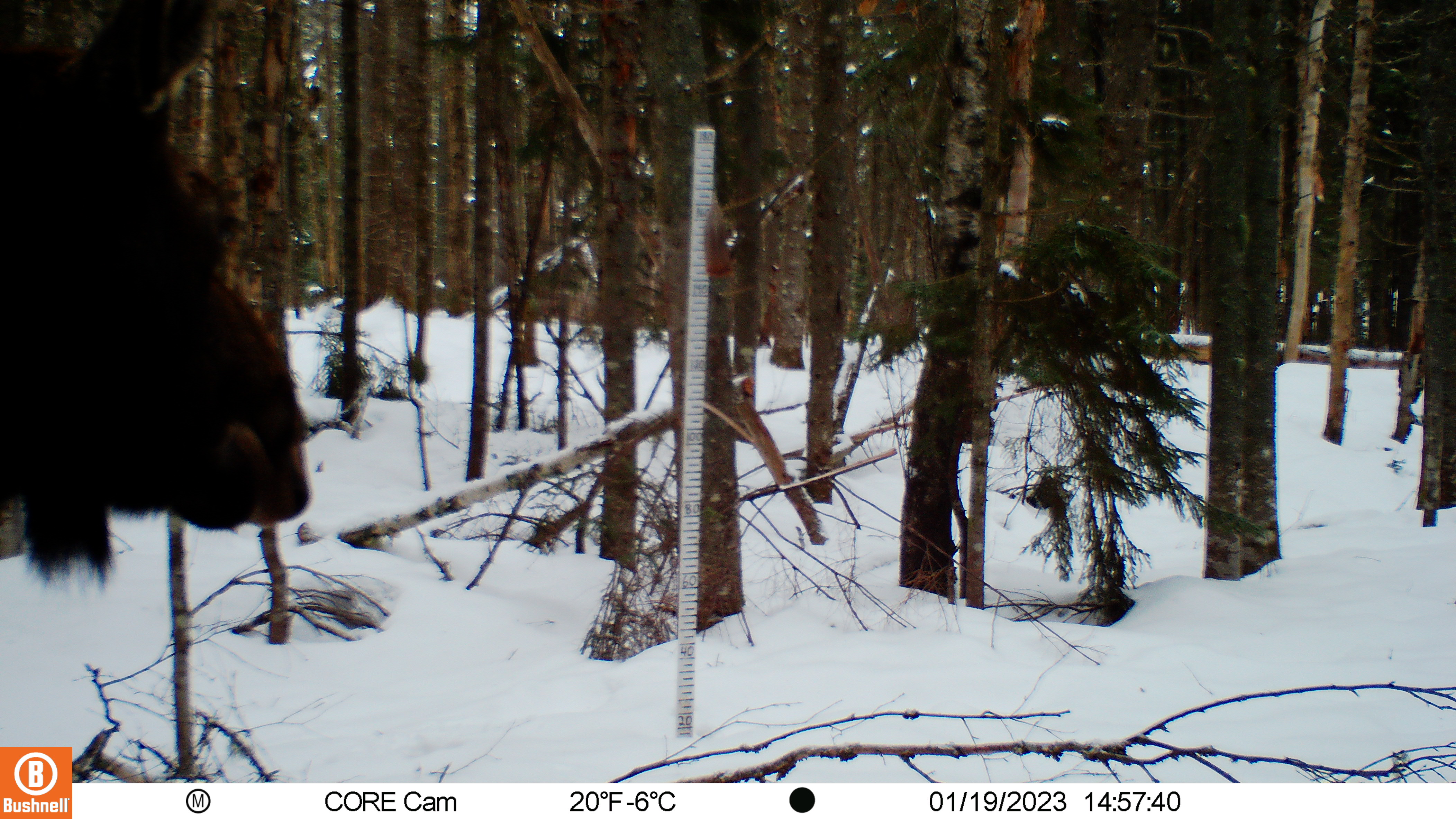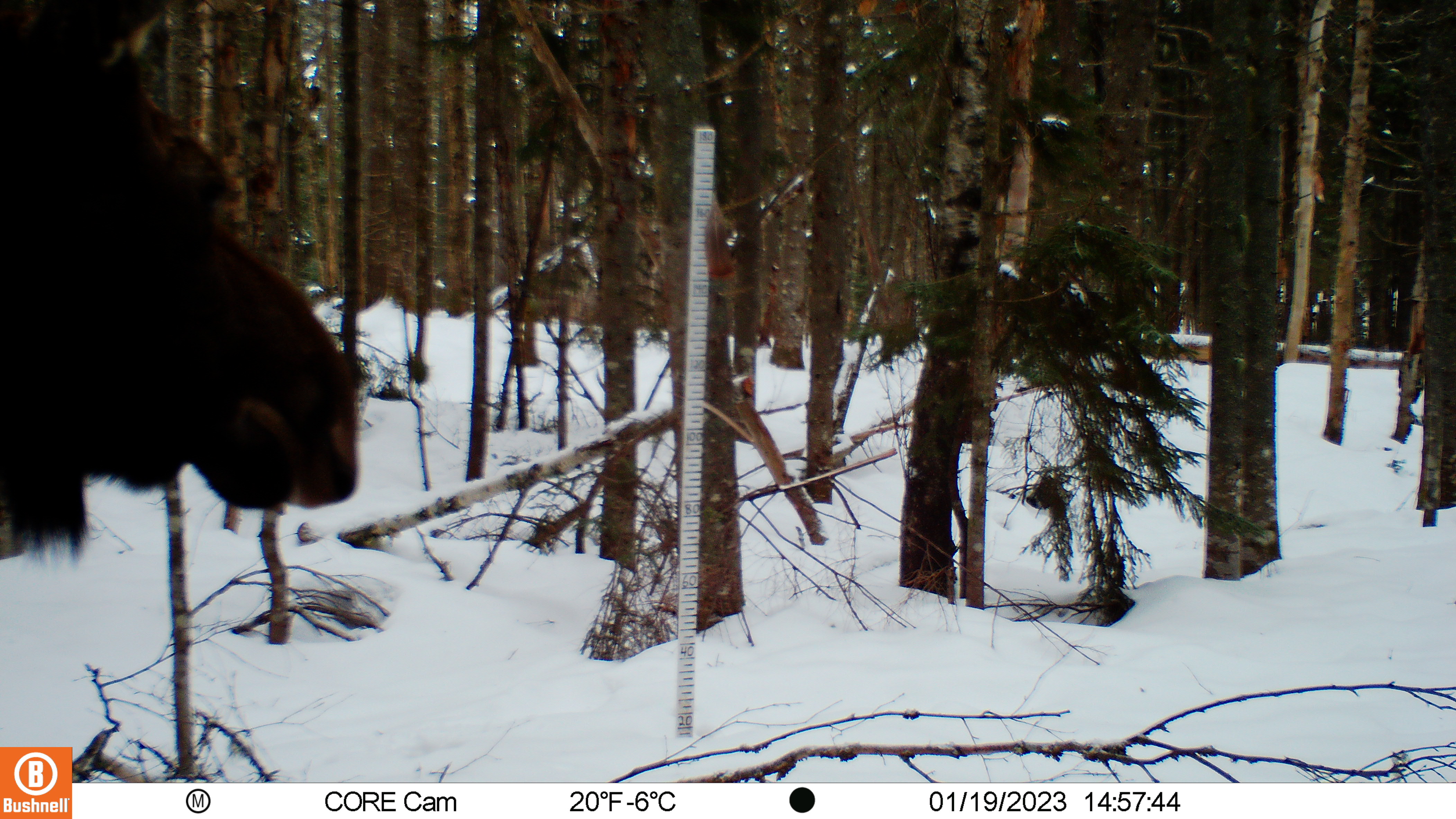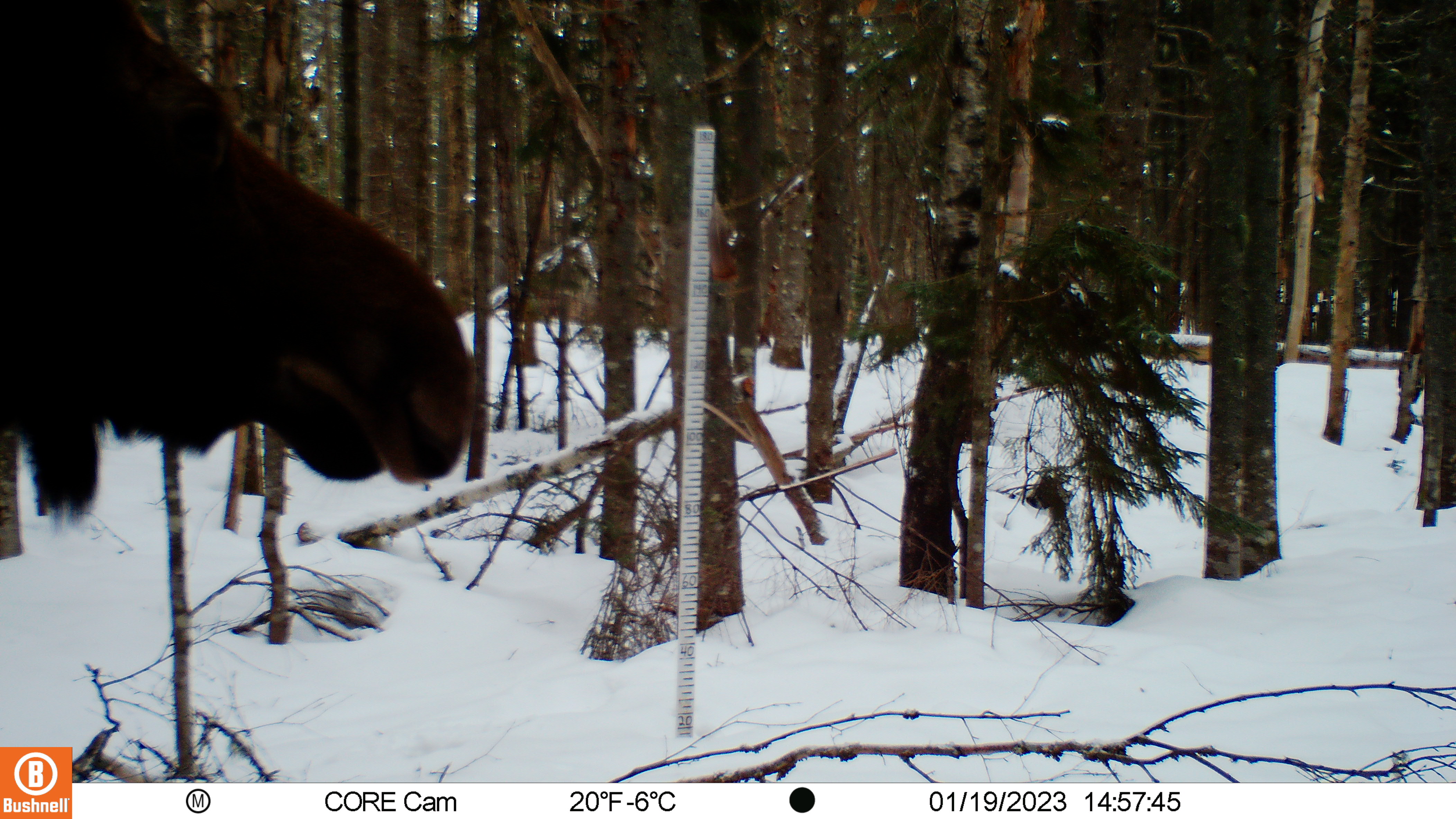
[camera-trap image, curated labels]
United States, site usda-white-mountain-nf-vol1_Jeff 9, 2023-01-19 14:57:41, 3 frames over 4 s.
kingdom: Animalia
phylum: Chordata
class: Mammalia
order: Artiodactyla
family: Cervidae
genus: Odocoileus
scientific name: Odocoileus virginianus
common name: white-tailed deer